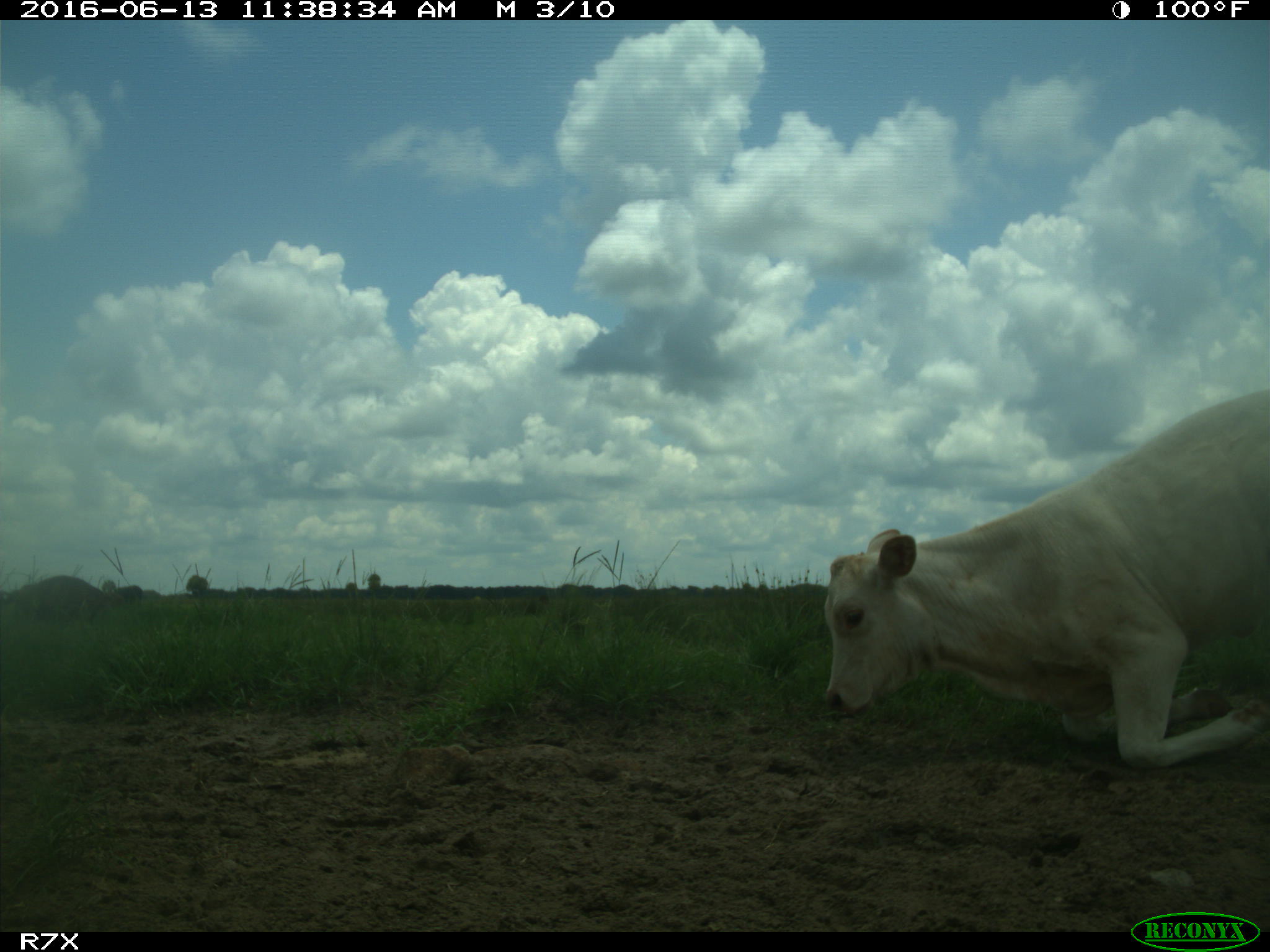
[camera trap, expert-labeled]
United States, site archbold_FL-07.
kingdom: Animalia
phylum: Chordata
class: Mammalia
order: Artiodactyla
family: Bovidae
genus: Bos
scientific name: Bos taurus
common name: domestic cow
Bos taurus (domestic cow).